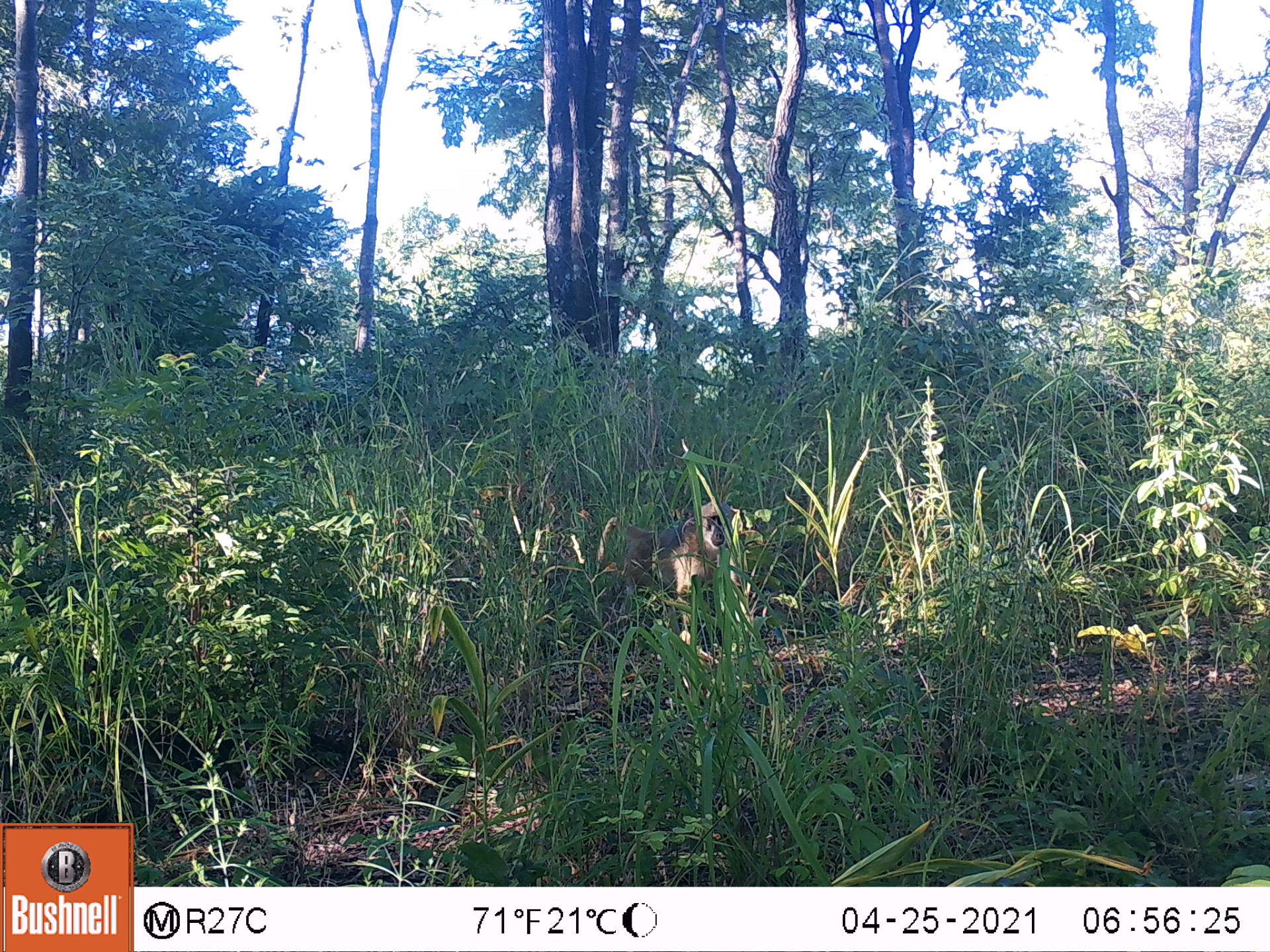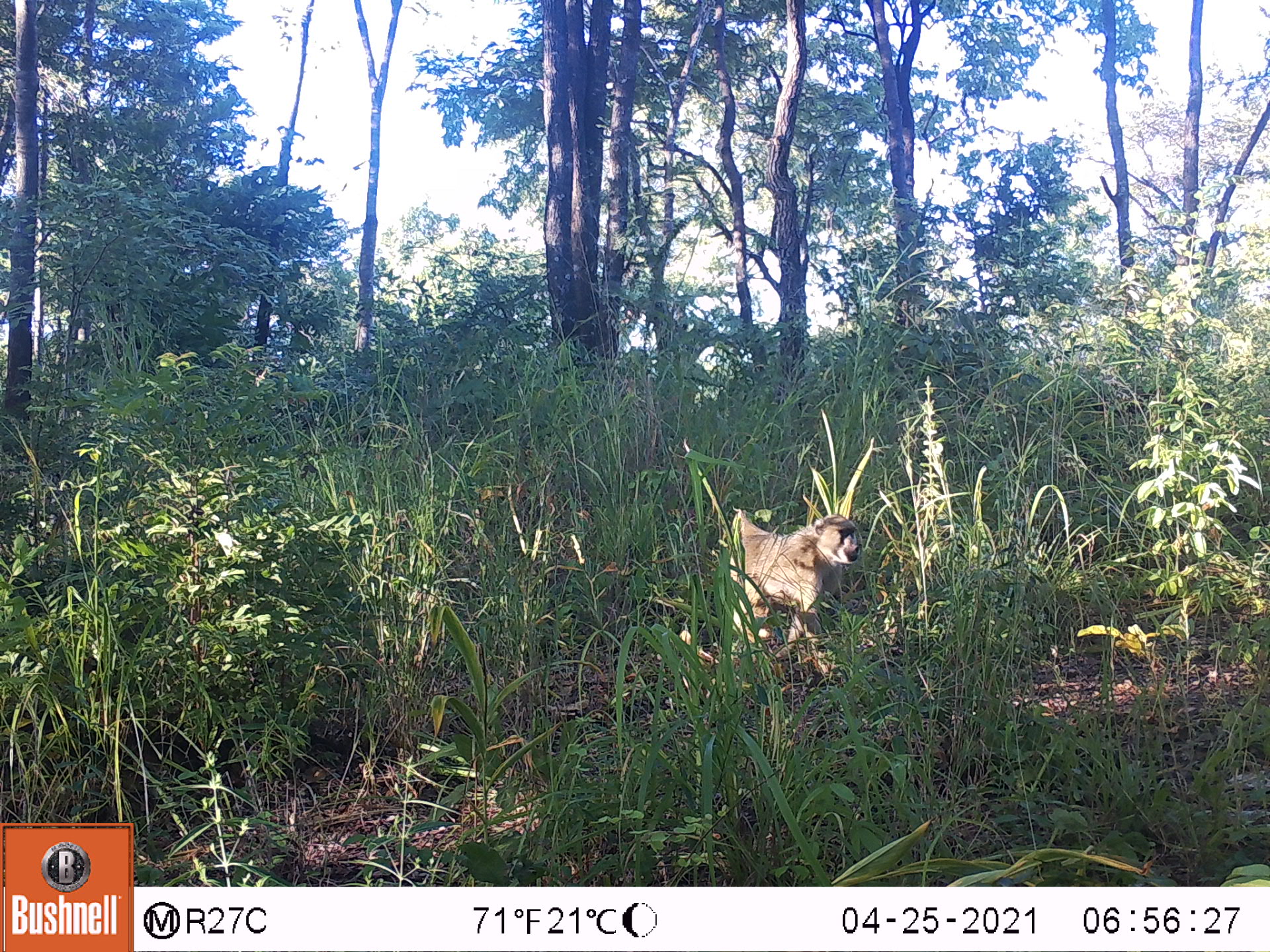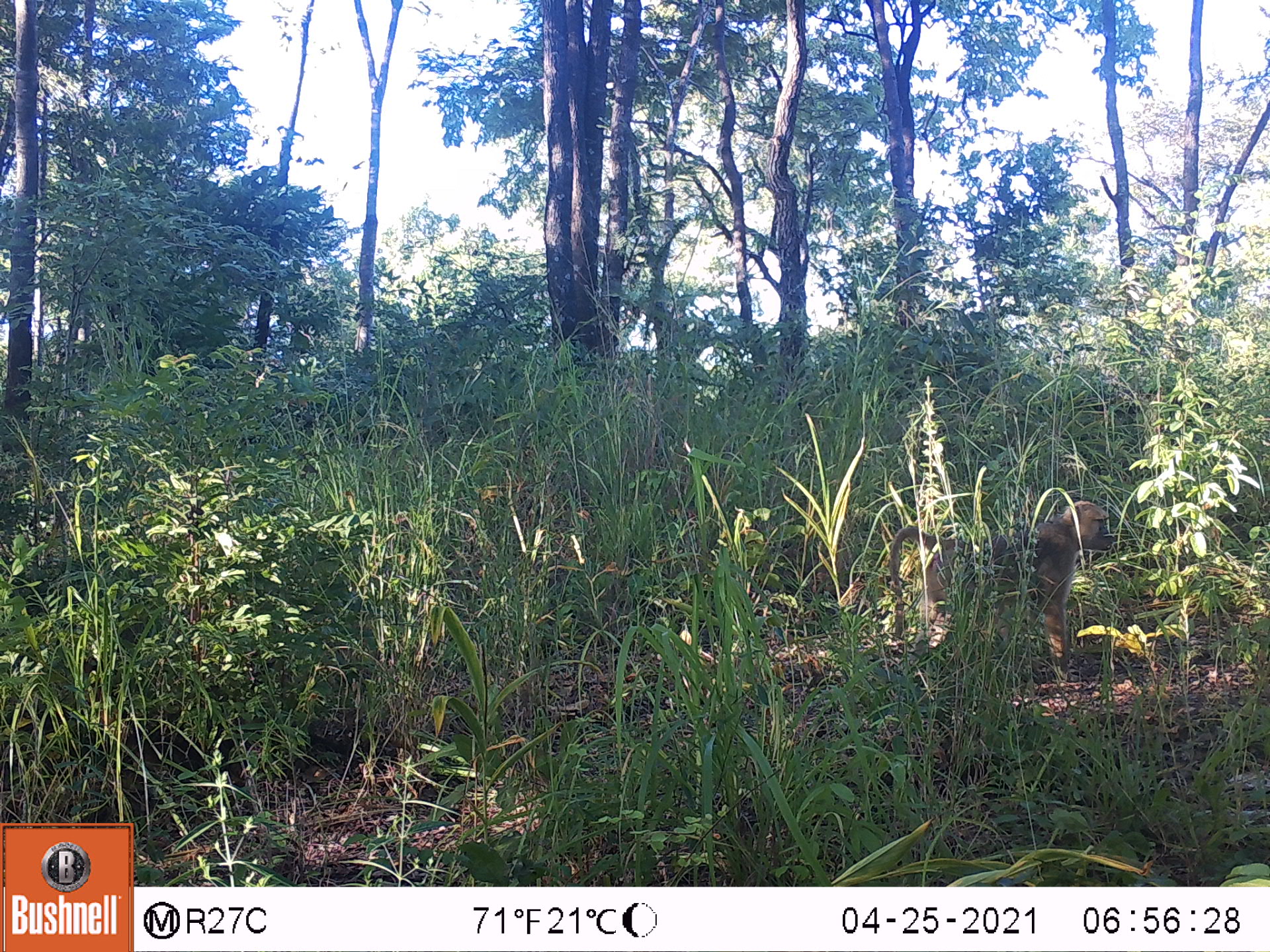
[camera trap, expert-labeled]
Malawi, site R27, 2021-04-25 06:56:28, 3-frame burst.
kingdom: Animalia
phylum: Chordata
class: Mammalia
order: Primates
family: Cercopithecidae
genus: Papio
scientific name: Papio cynocephalus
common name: yellow baboon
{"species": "yellow baboon (Papio cynocephalus)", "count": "1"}